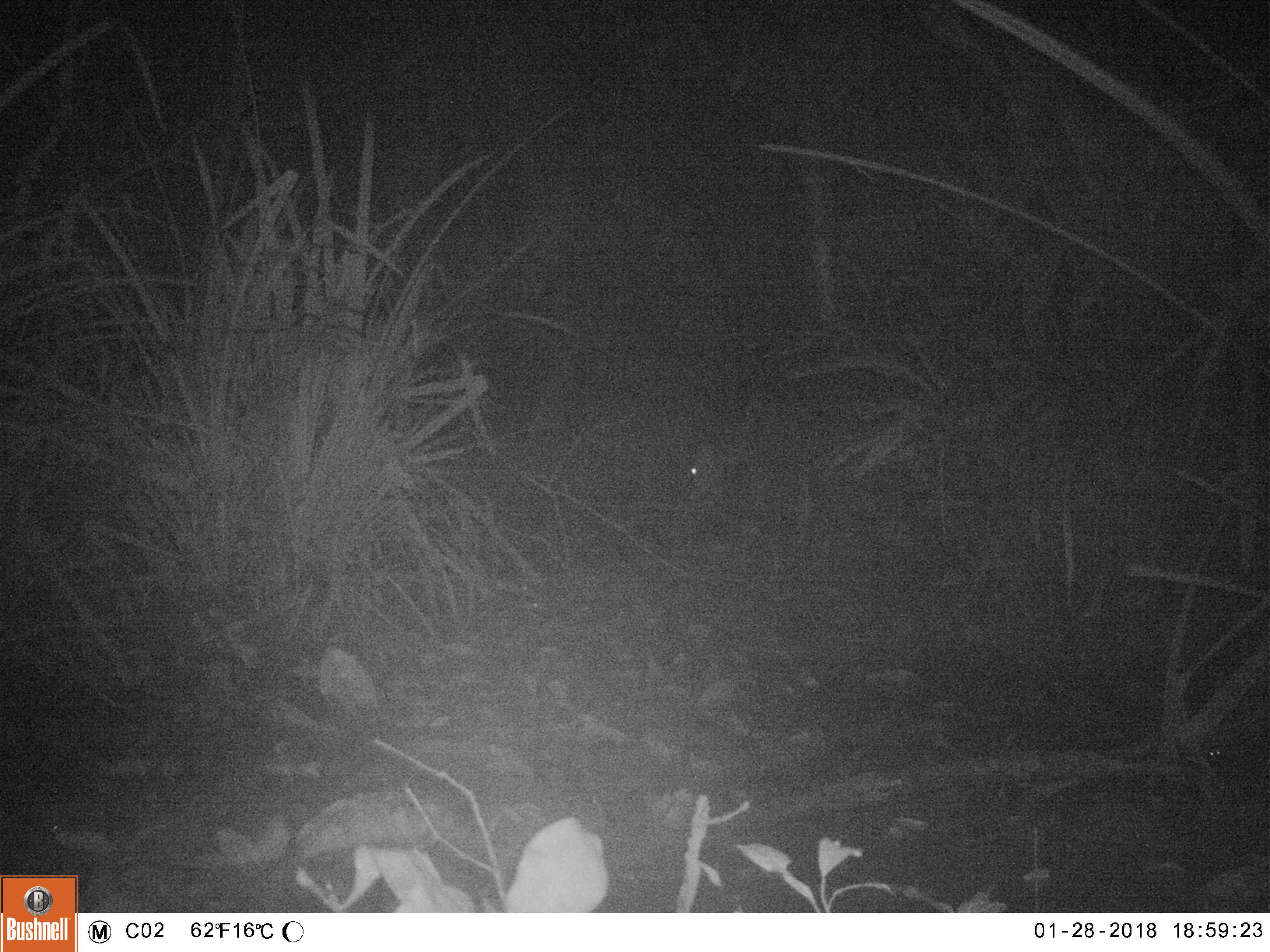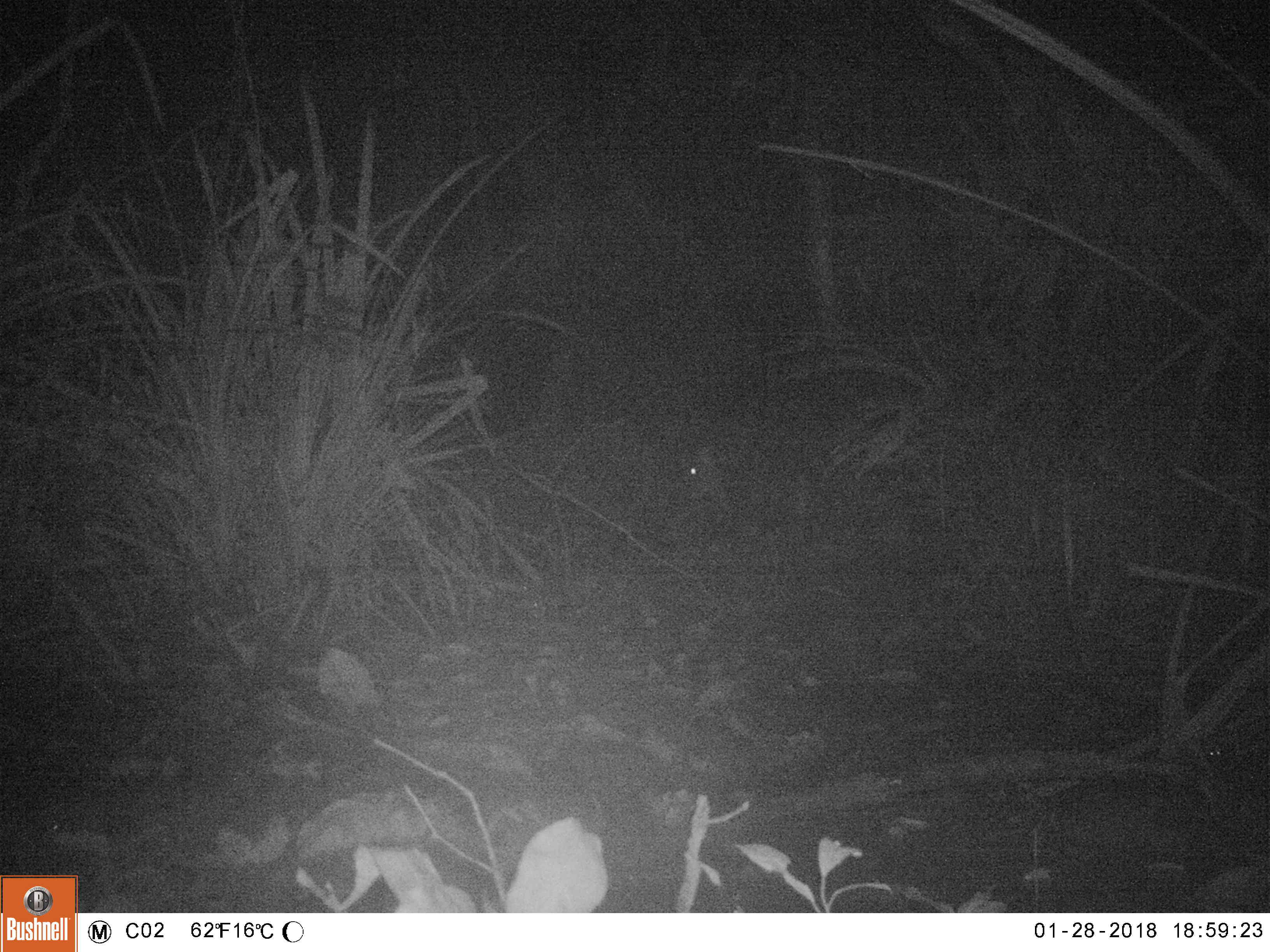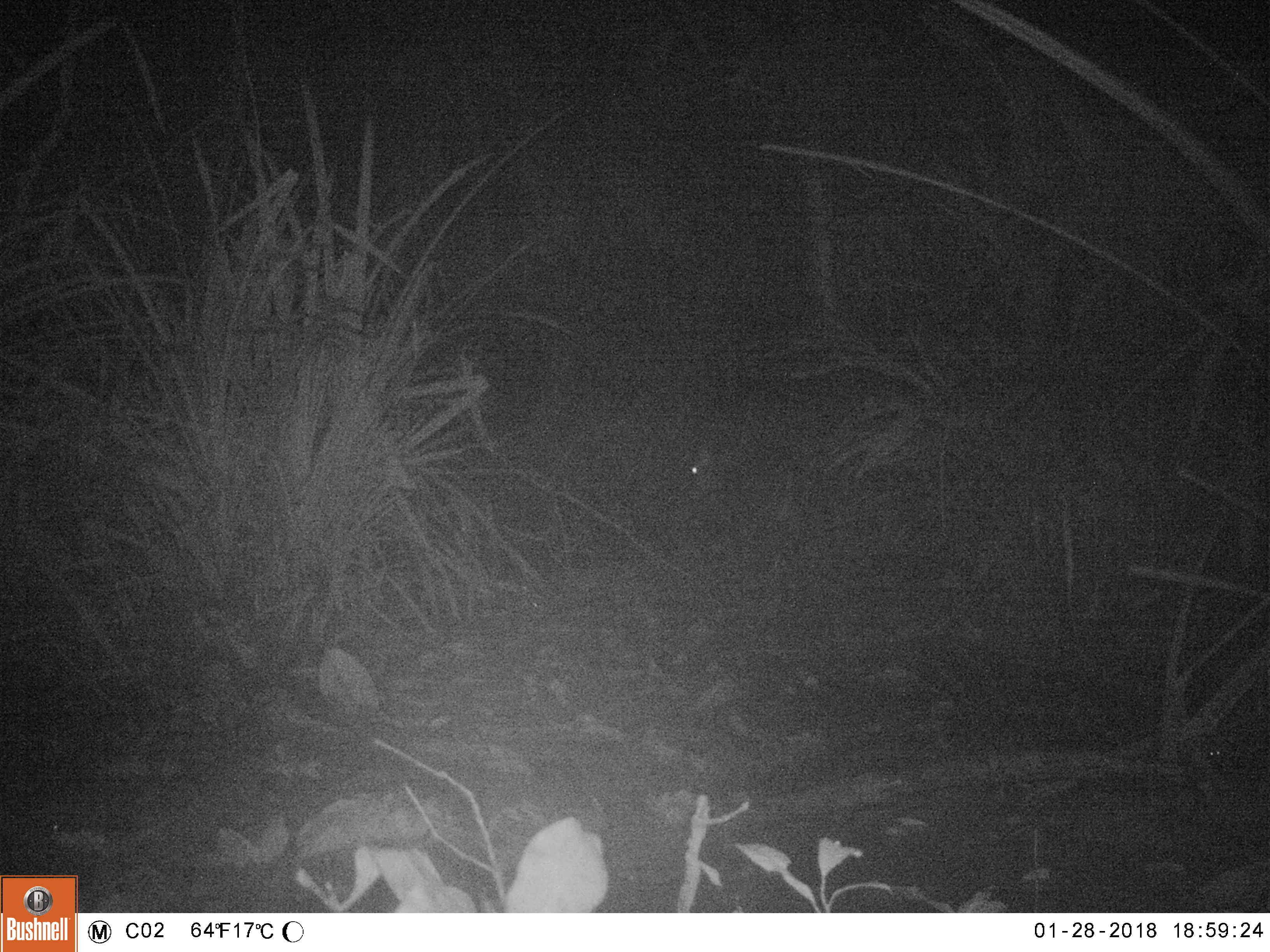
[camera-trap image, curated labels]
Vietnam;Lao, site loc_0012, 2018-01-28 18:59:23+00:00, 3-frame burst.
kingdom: Animalia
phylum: Chordata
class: Mammalia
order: Artiodactyla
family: Cervidae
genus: Muntiacus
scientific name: Muntiacus rooseveltorum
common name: roosevelt's muntjac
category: roosevelts muntjac group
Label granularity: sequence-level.